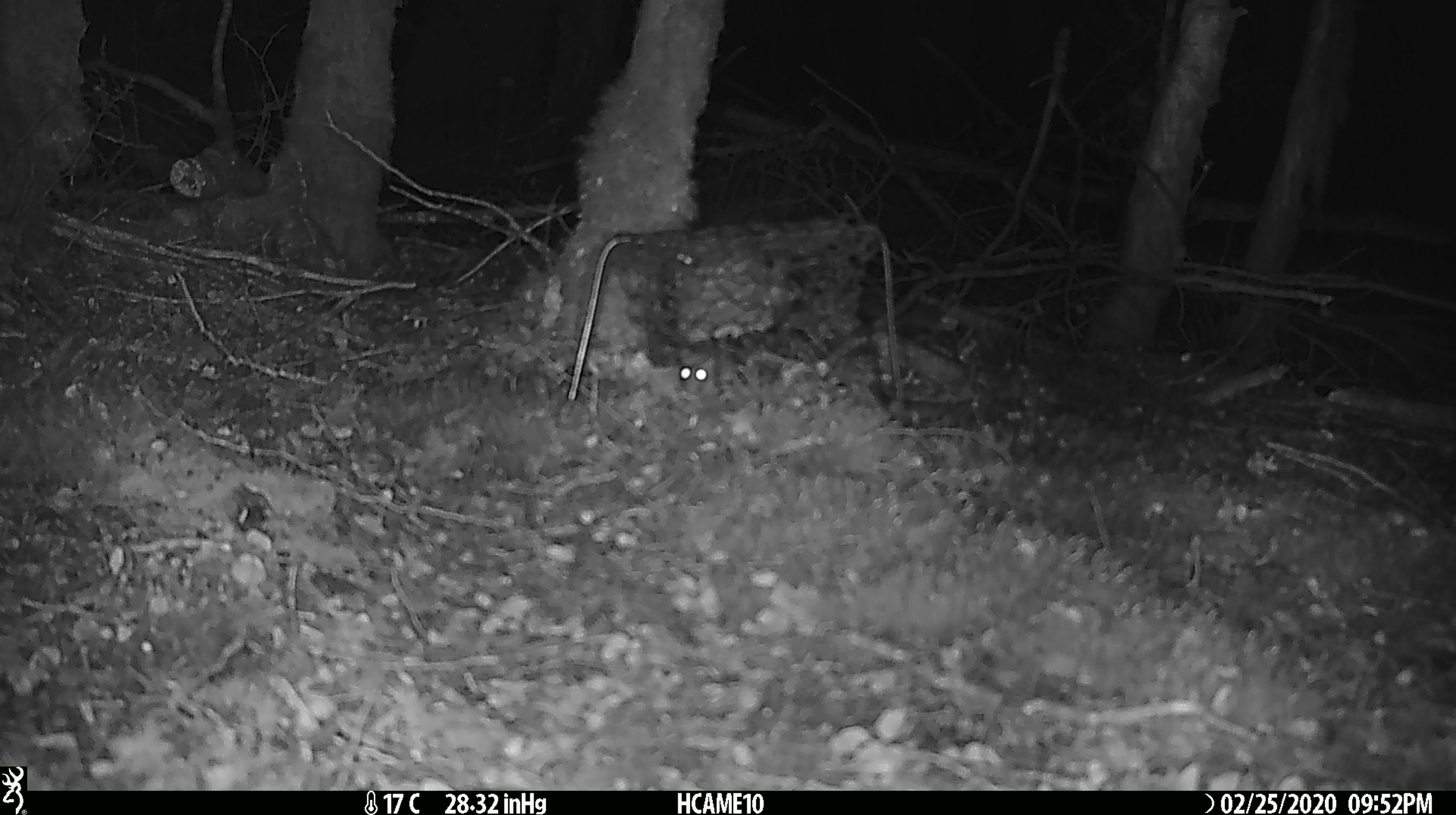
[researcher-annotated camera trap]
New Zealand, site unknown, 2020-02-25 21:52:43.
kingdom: Animalia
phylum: Chordata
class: Mammalia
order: Rodentia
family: Muridae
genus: Mus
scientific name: Mus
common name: mouse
Mouse (Mus).